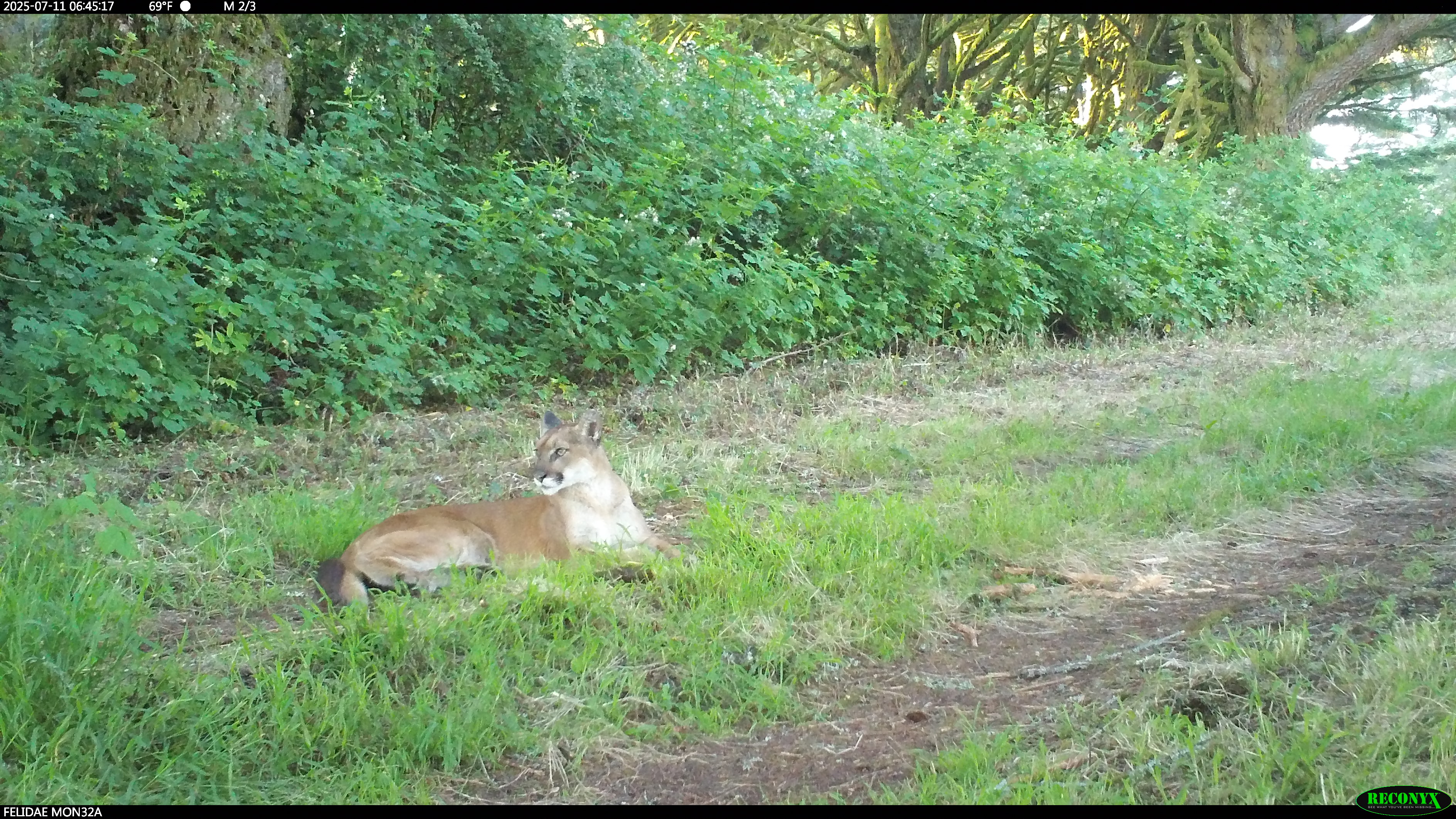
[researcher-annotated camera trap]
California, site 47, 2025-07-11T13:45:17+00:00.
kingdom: Animalia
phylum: Chordata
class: Mammalia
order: Carnivora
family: Felidae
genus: Puma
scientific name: Puma concolor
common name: puma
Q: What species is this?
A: Puma (Puma concolor).